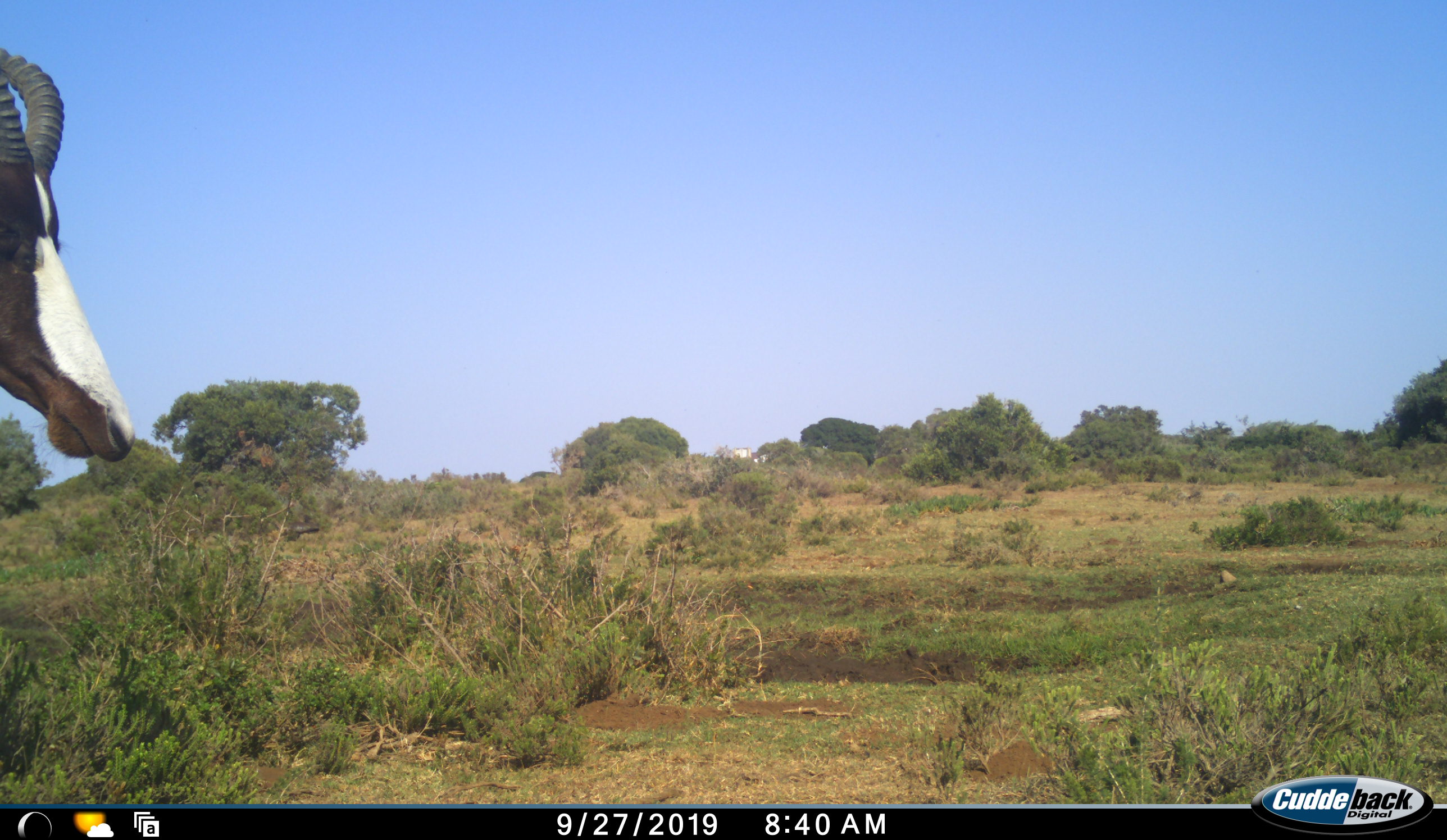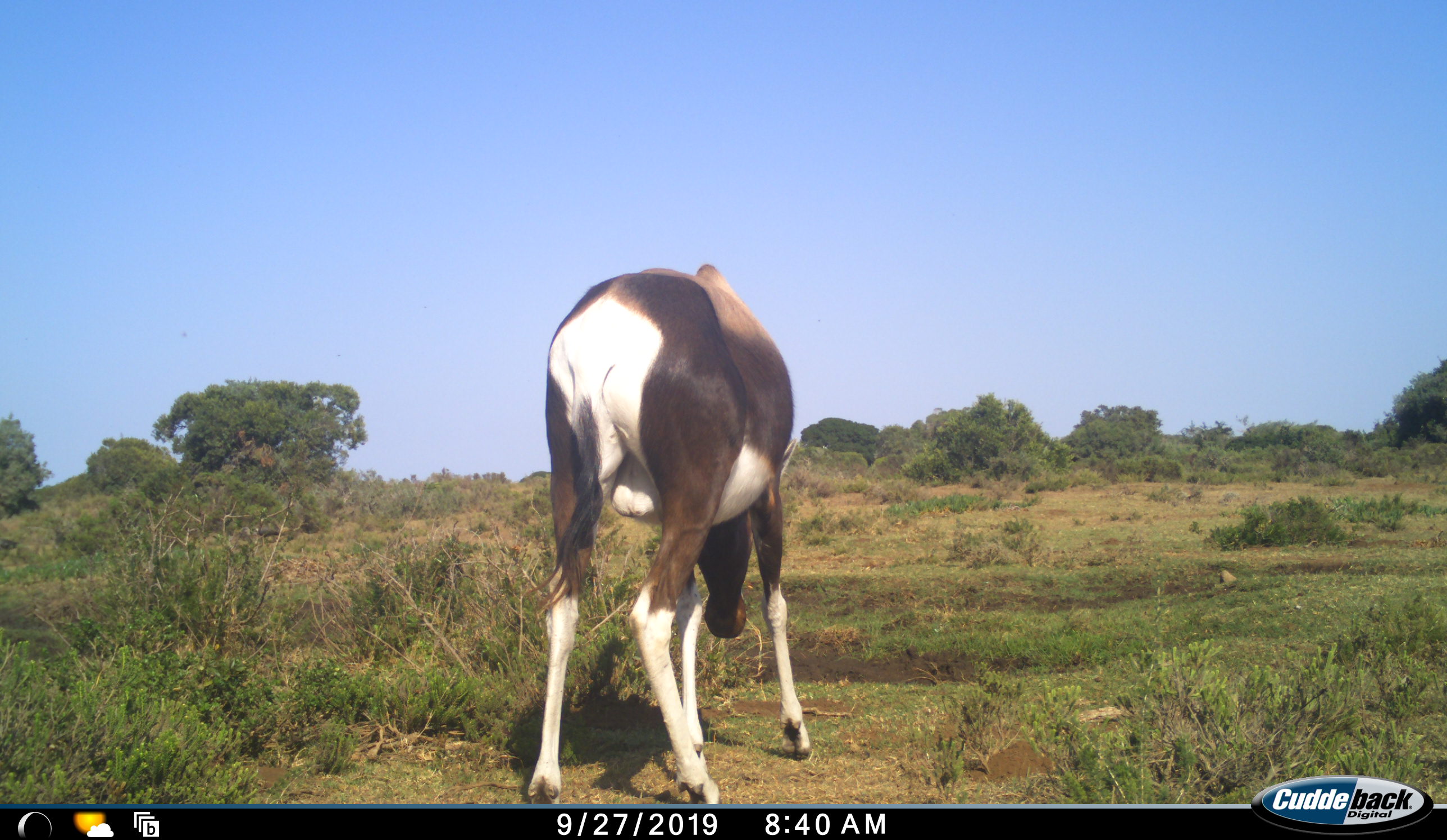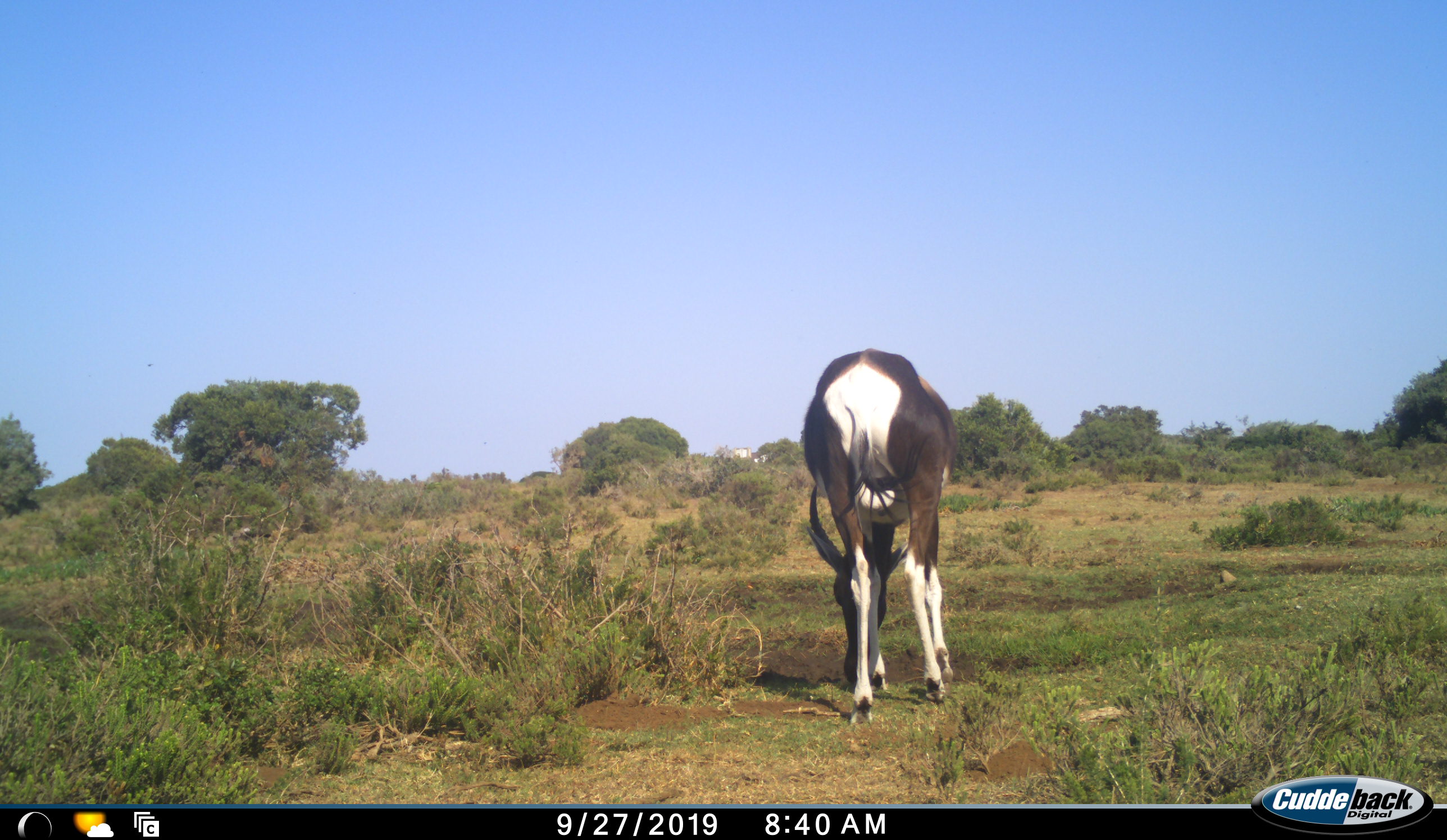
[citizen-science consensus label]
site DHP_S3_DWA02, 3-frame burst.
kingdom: Animalia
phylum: Chordata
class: Mammalia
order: Artiodactyla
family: Bovidae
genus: Damaliscus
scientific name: Damaliscus pygargus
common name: bontebok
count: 1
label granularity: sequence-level